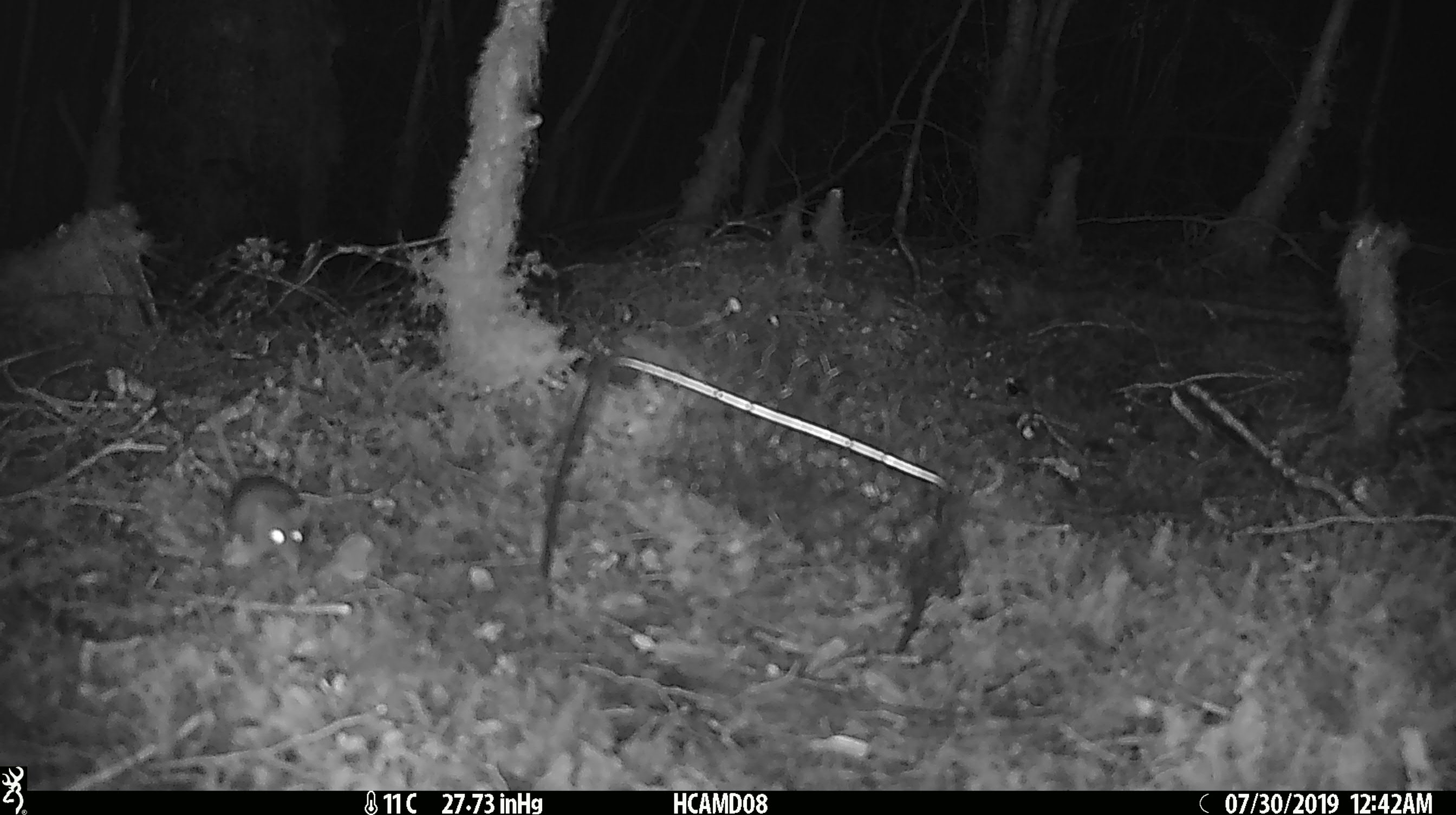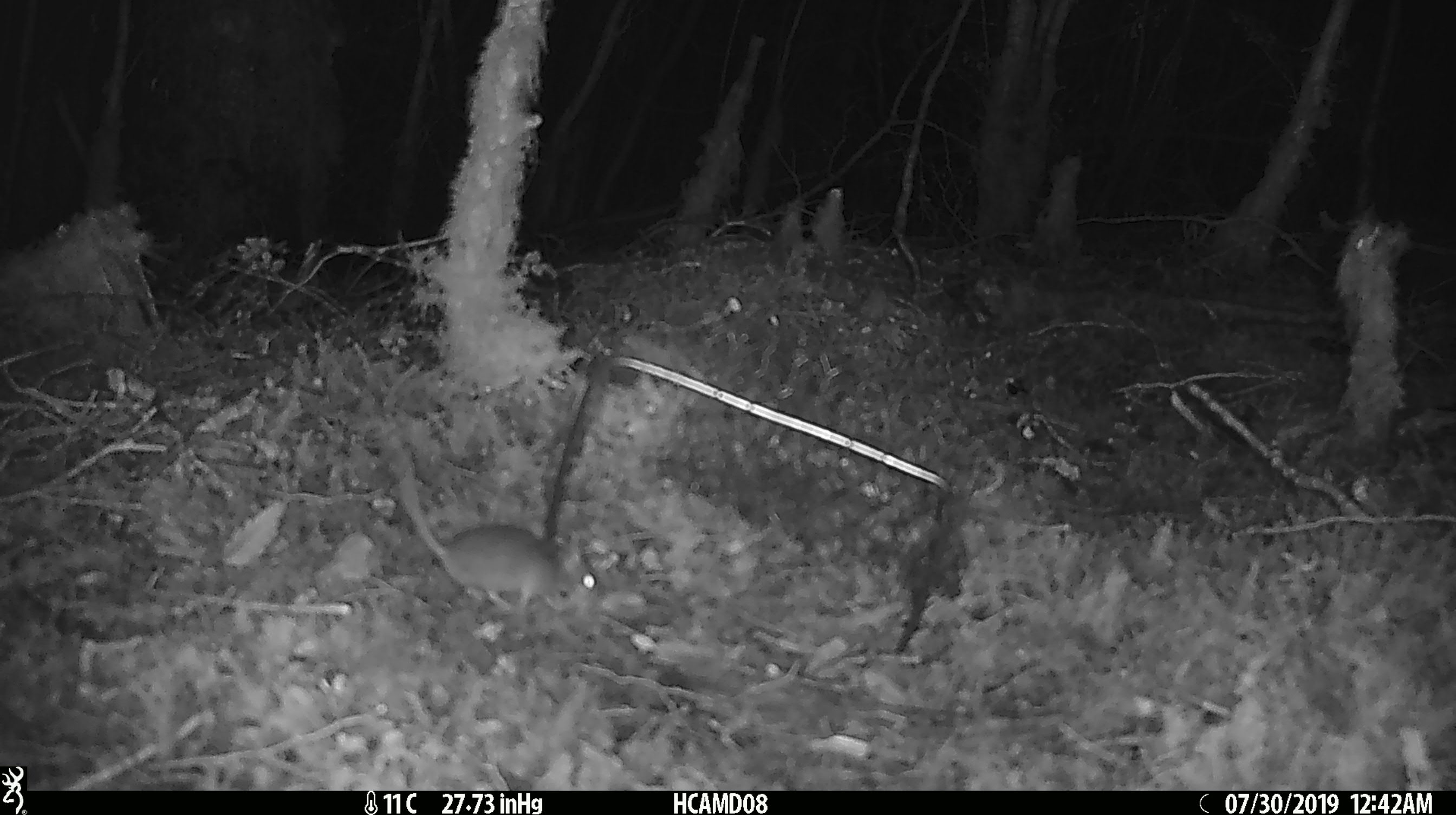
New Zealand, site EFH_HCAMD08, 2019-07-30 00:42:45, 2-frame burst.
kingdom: Animalia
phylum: Chordata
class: Mammalia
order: Rodentia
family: Muridae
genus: Mus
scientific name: Mus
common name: mouse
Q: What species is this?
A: Mouse (Mus).